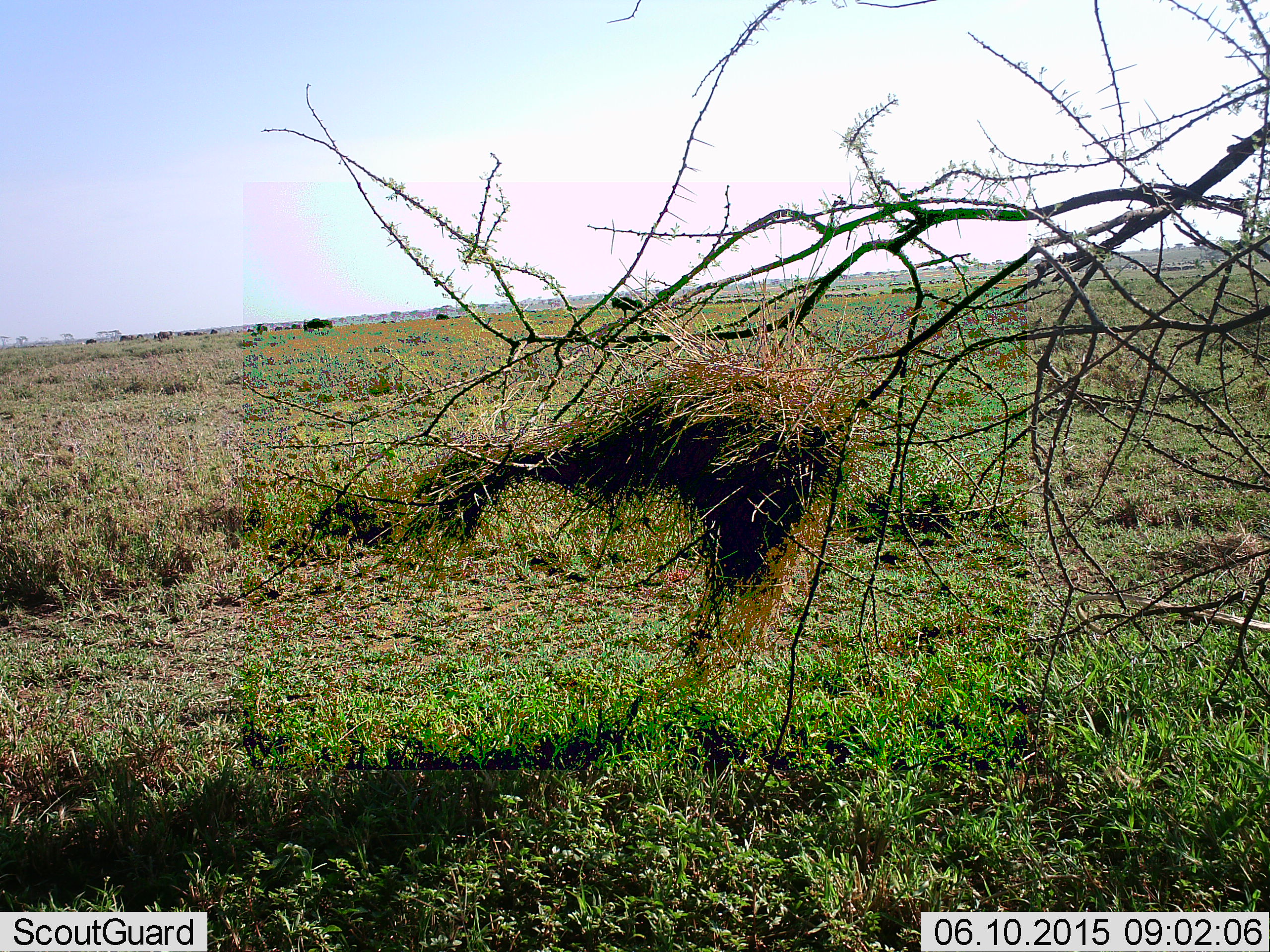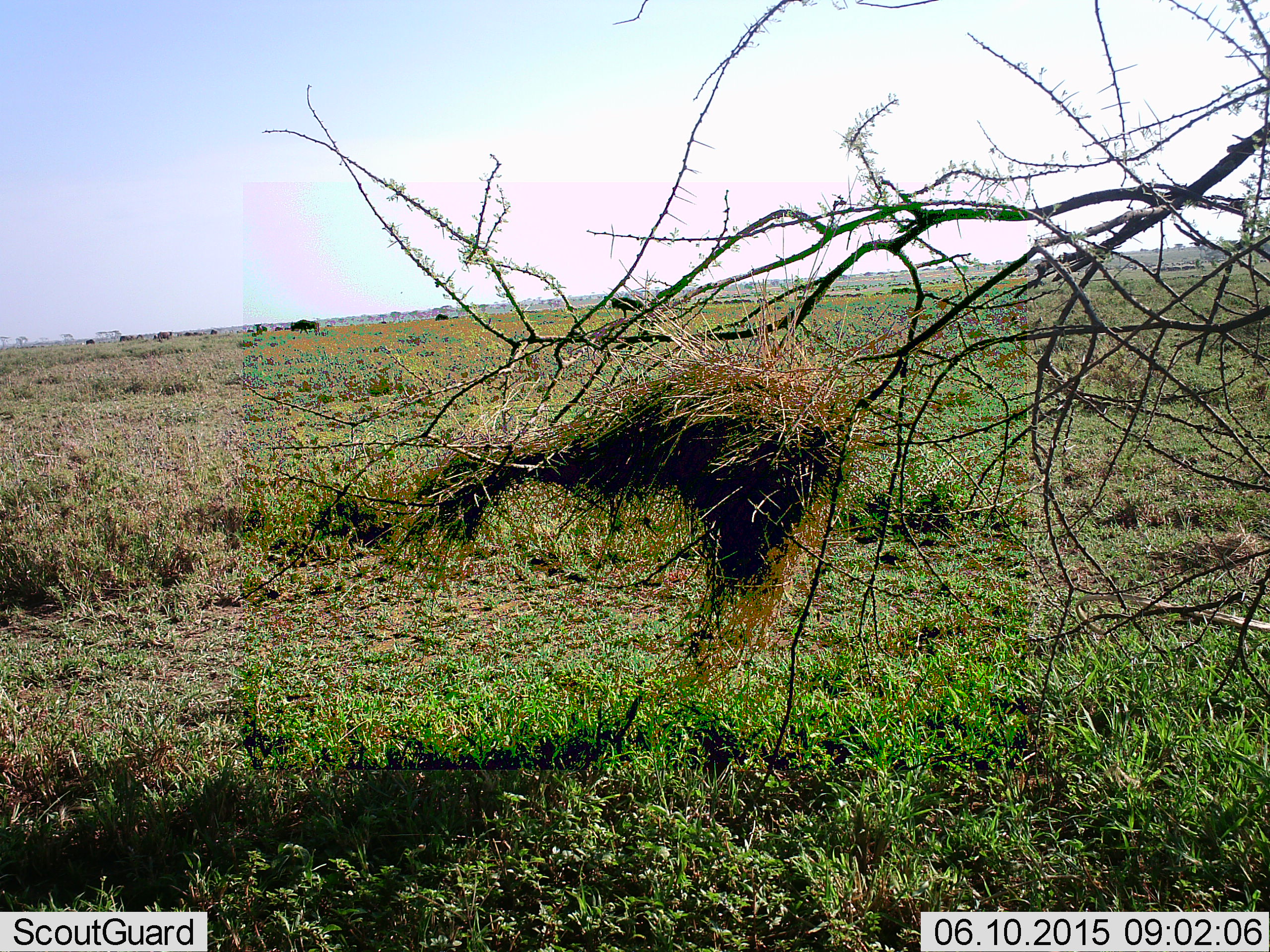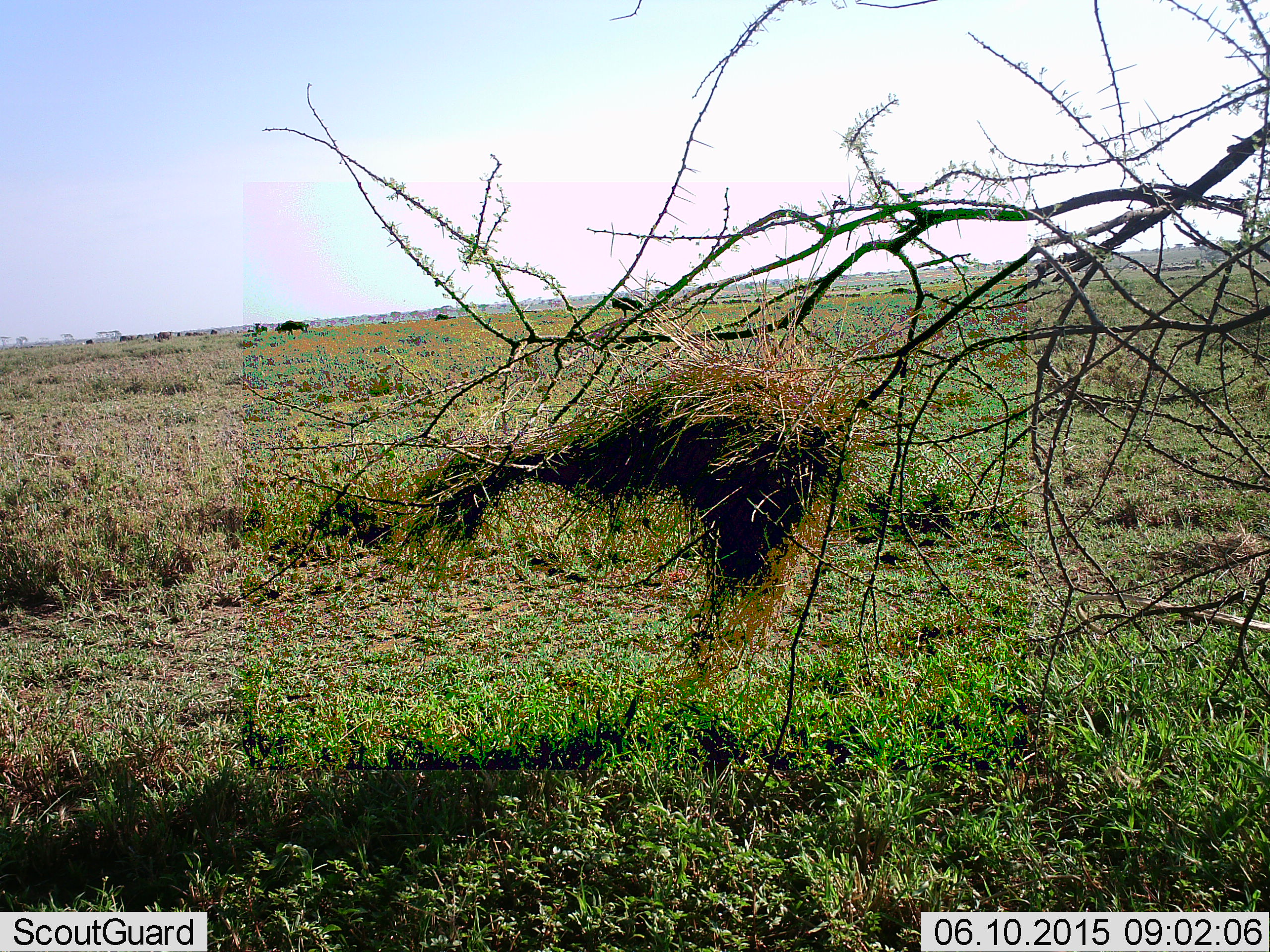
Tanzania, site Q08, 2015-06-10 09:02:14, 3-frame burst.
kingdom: Animalia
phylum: Chordata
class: Mammalia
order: Artiodactyla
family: Bovidae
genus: Connochaetes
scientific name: Connochaetes taurinus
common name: blue wildebeest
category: wildebeest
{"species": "wildebeest (blue wildebeest) (Connochaetes taurinus)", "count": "2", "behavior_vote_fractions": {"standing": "60%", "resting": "0%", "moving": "90%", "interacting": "0%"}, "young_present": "0%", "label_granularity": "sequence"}